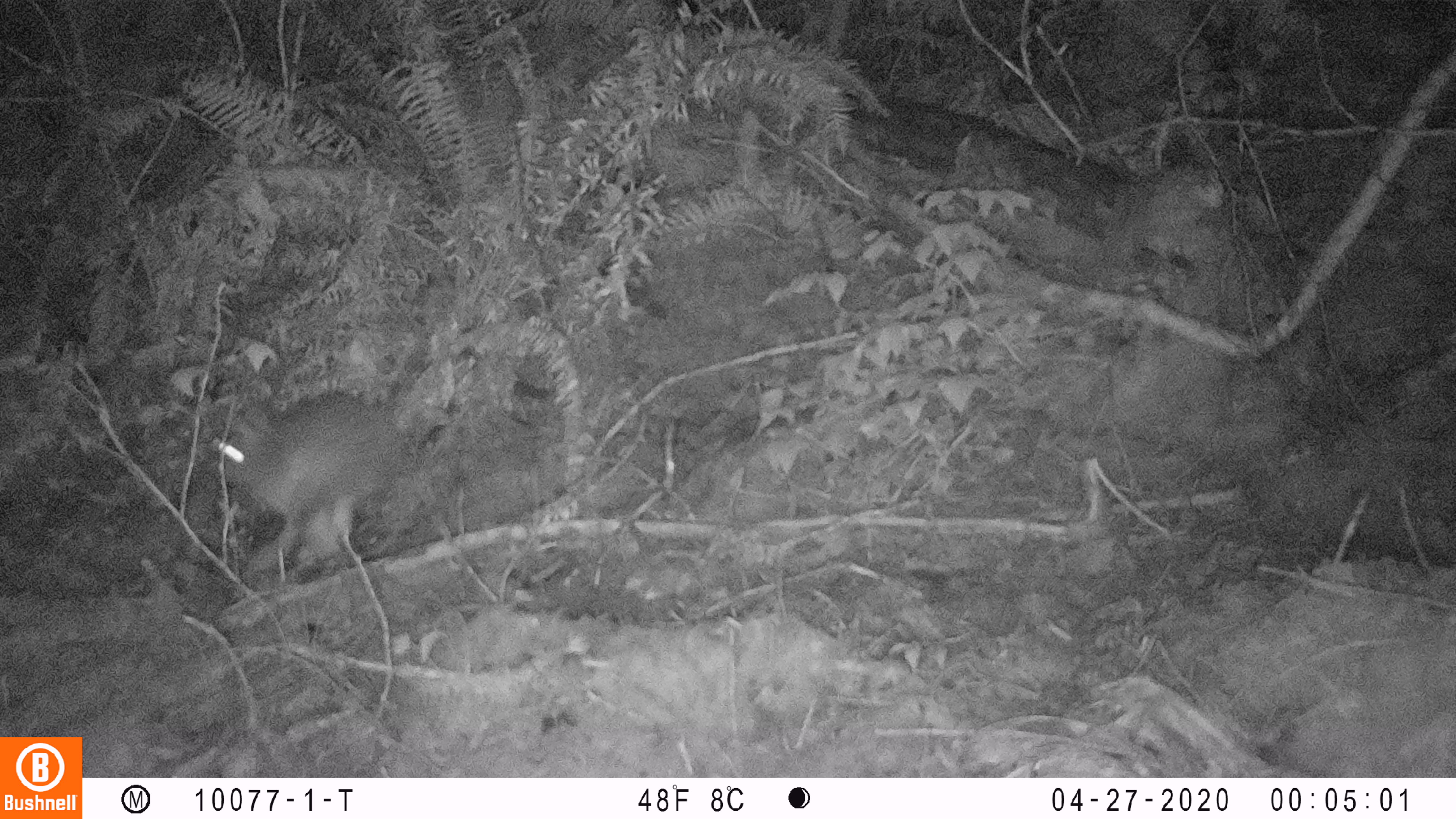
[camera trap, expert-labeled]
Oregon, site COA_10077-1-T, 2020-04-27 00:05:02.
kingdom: Animalia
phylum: Chordata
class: Mammalia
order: Lagomorpha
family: Leporidae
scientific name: Leporidae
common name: hares and rabbits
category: leporidae family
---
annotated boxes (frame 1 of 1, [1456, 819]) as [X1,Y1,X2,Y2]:
leporidae family: [205,384,403,585]